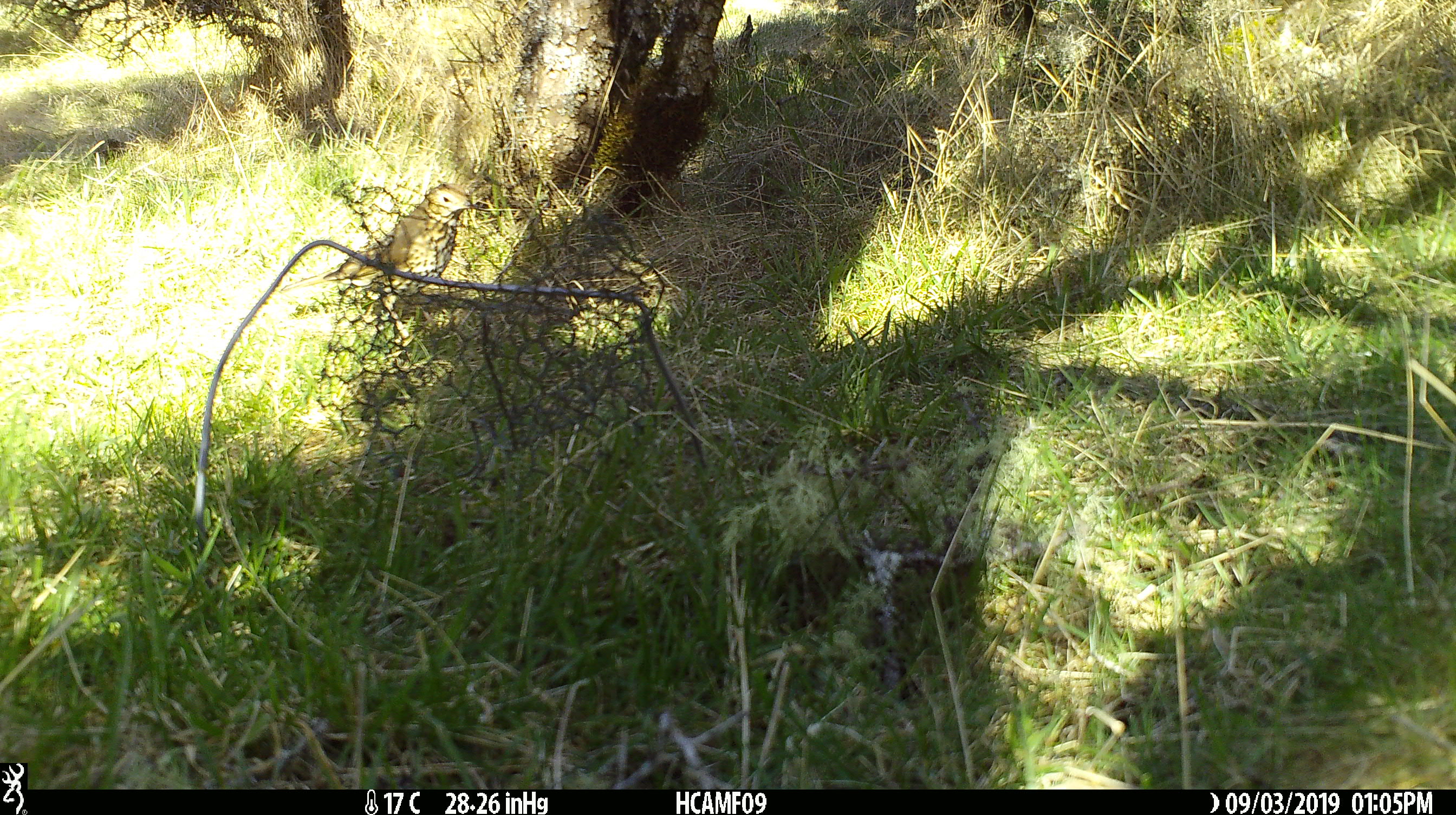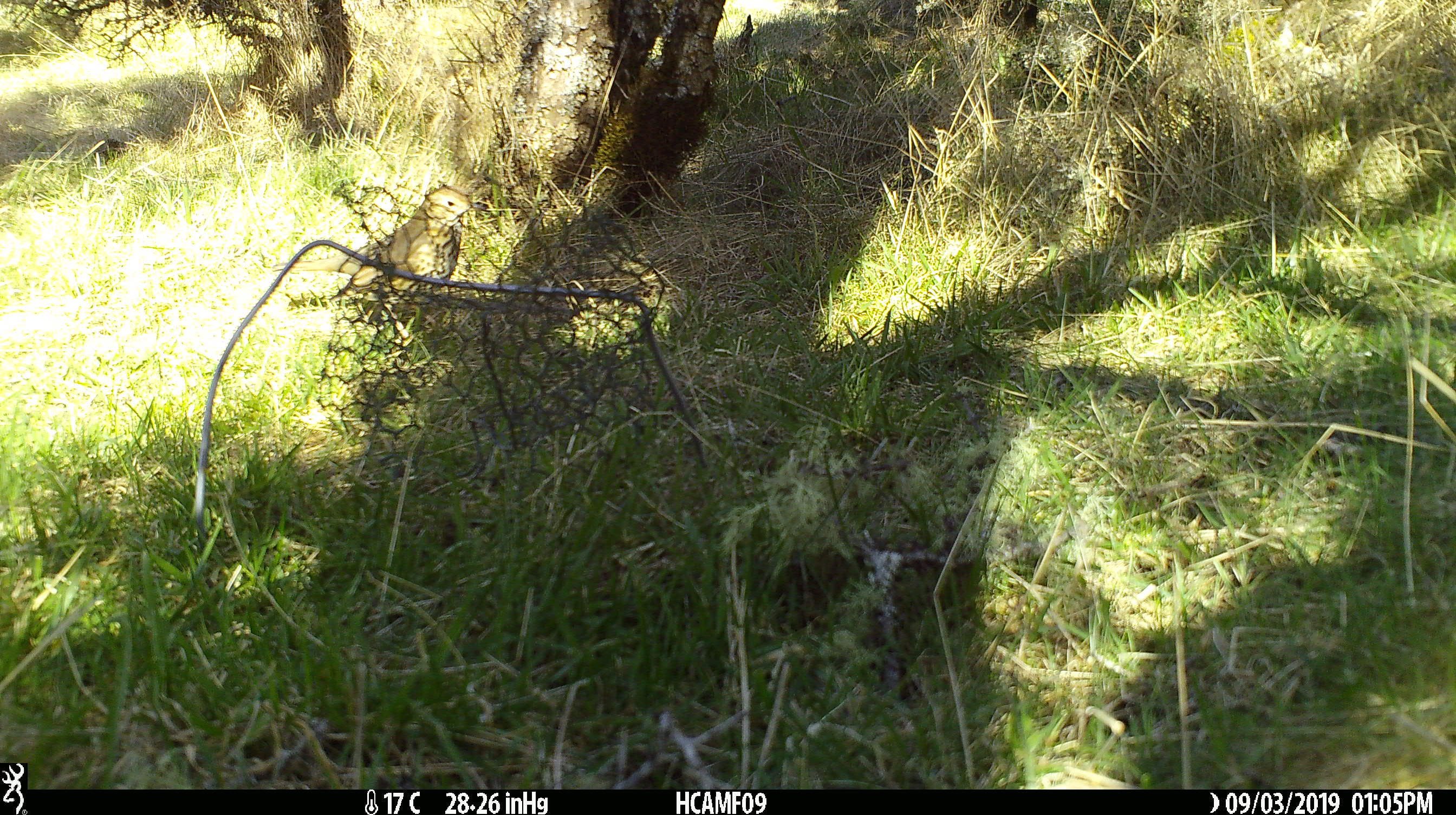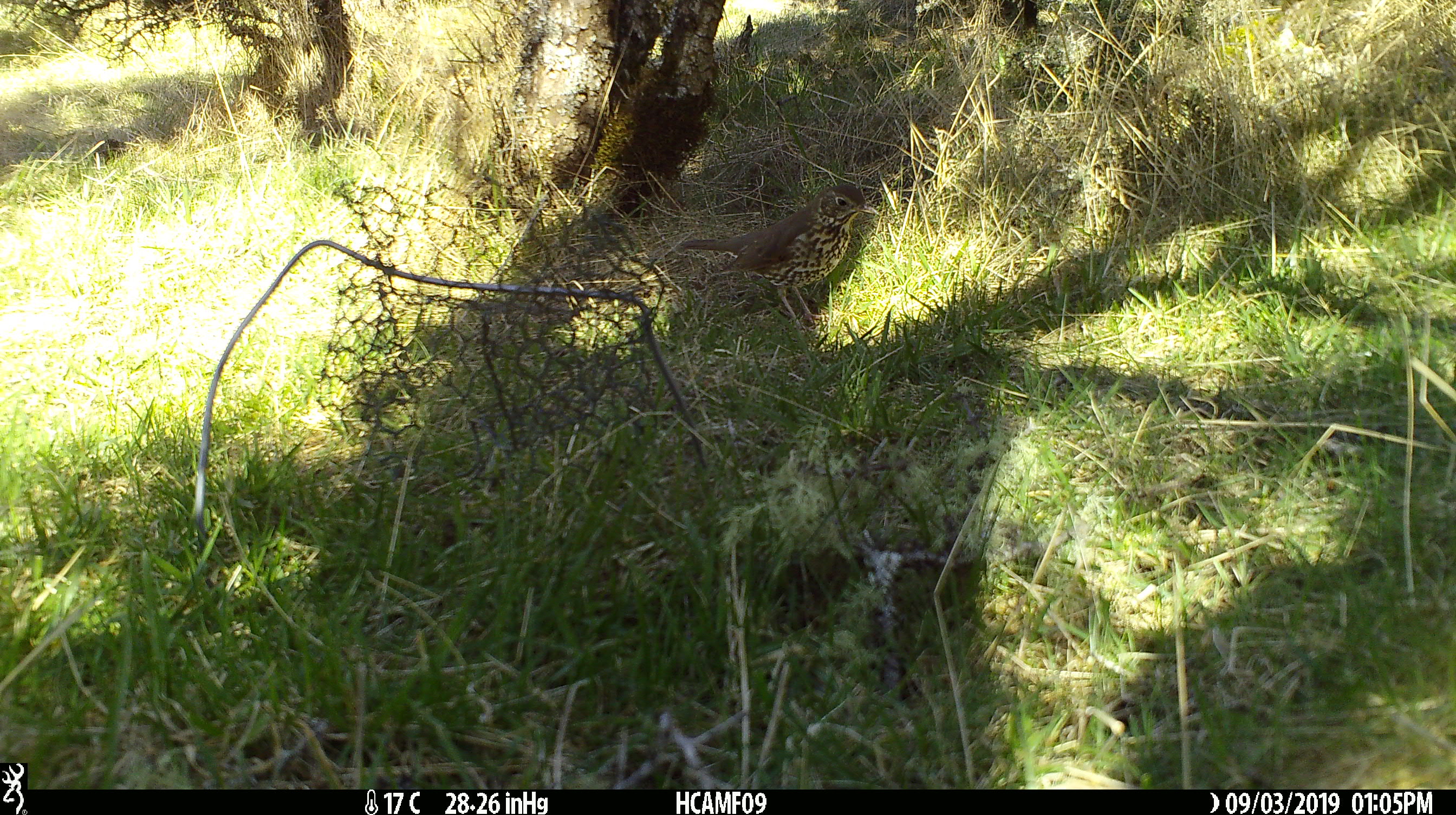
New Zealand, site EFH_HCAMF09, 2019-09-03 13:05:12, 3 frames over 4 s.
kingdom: Animalia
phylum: Chordata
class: Aves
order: Passeriformes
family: Turdidae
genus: Turdus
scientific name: Turdus philomelos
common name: song thrush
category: thrush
Thrush (song thrush) (Turdus philomelos).